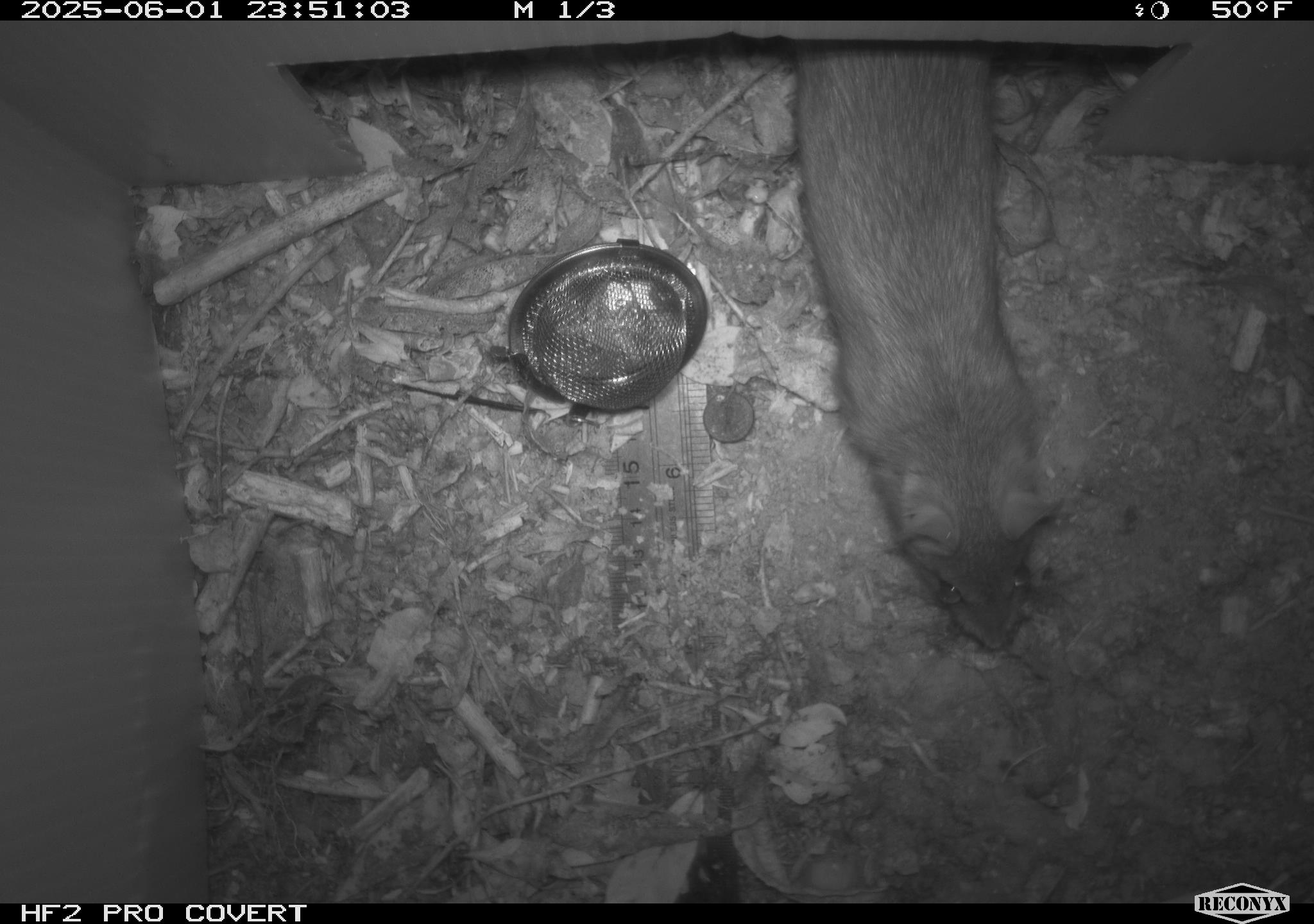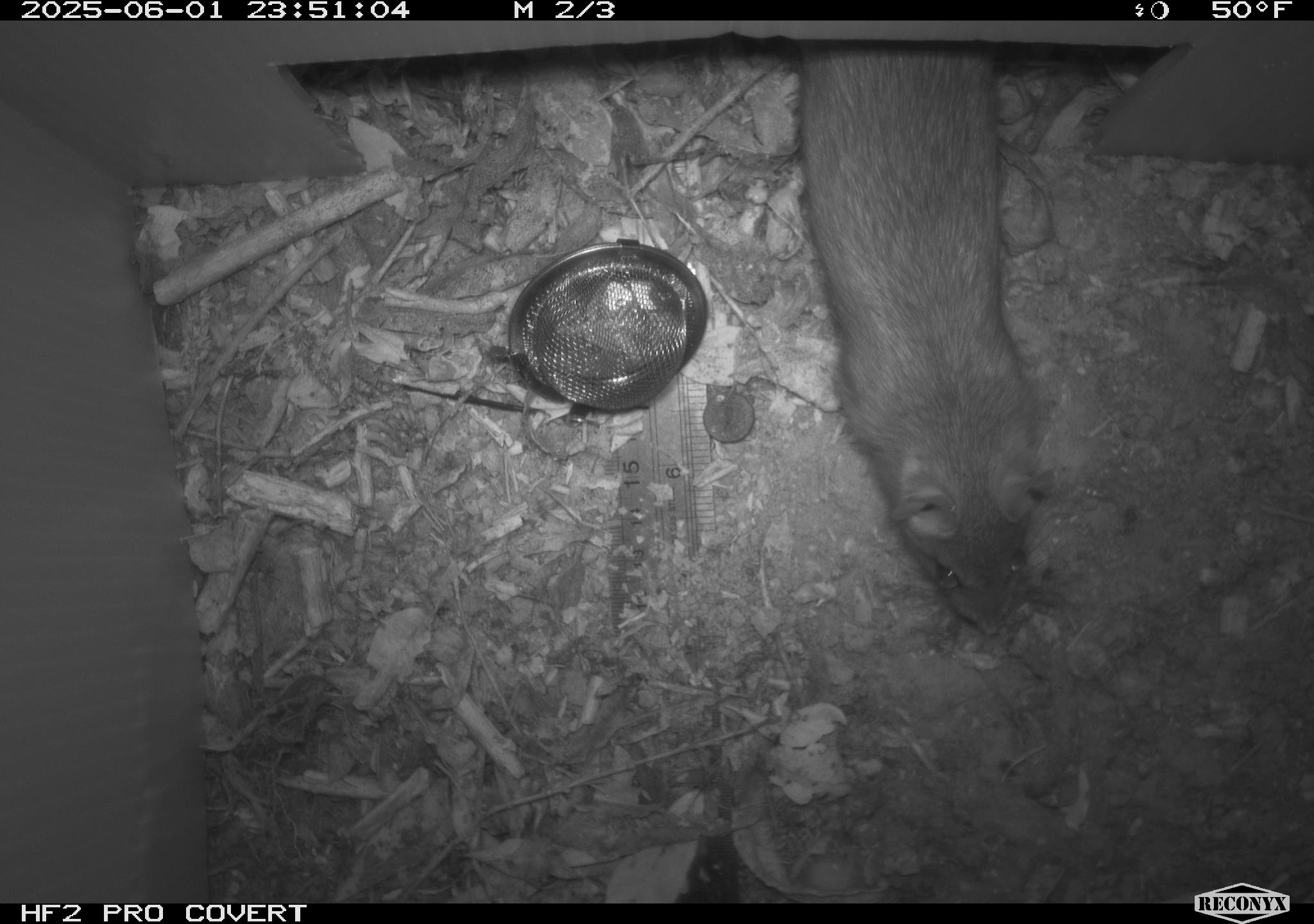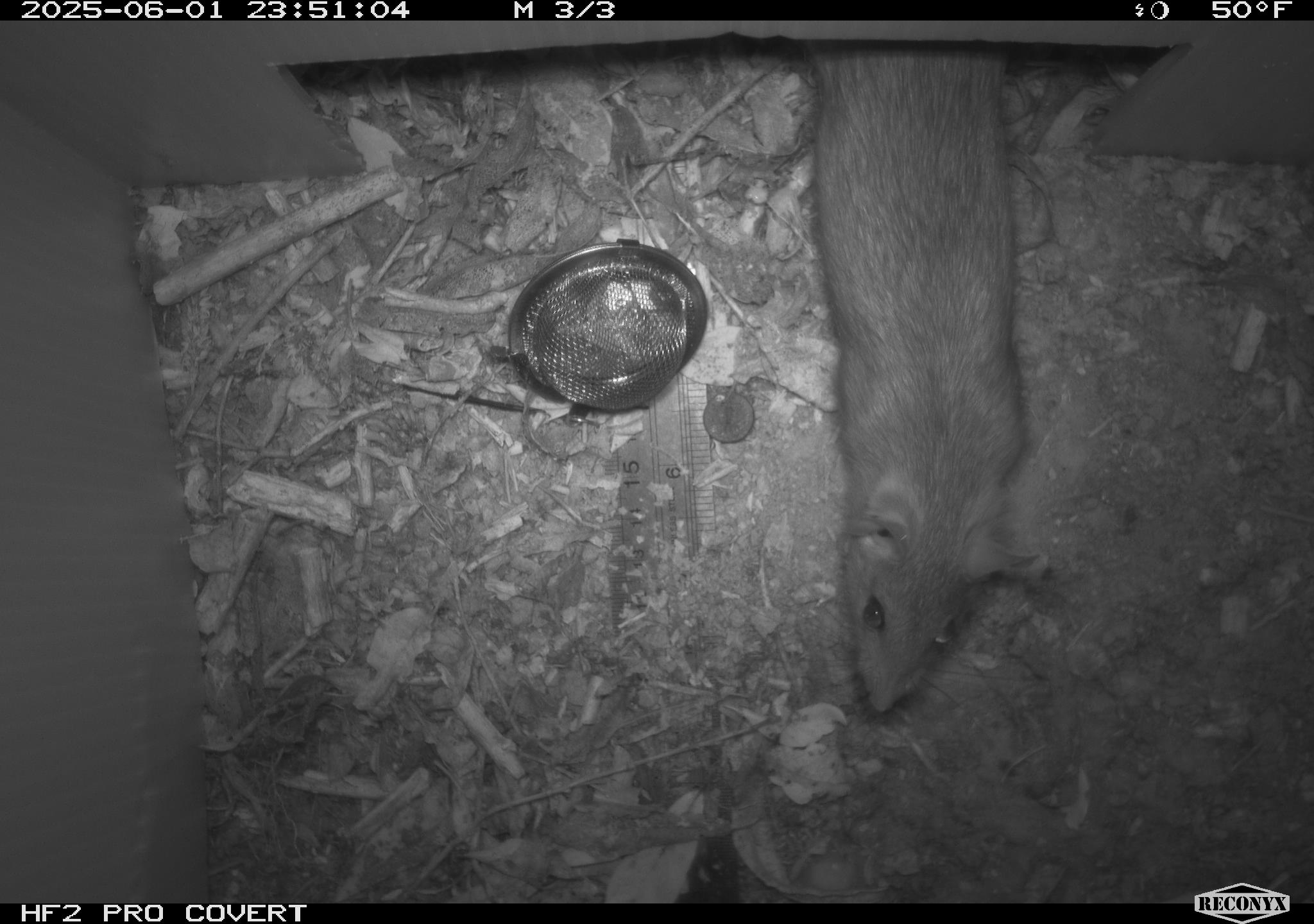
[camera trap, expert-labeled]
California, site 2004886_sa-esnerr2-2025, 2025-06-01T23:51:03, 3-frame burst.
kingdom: Animalia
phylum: Chordata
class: Mammalia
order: Rodentia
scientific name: Rodentia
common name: rodent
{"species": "rodent (Rodentia)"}